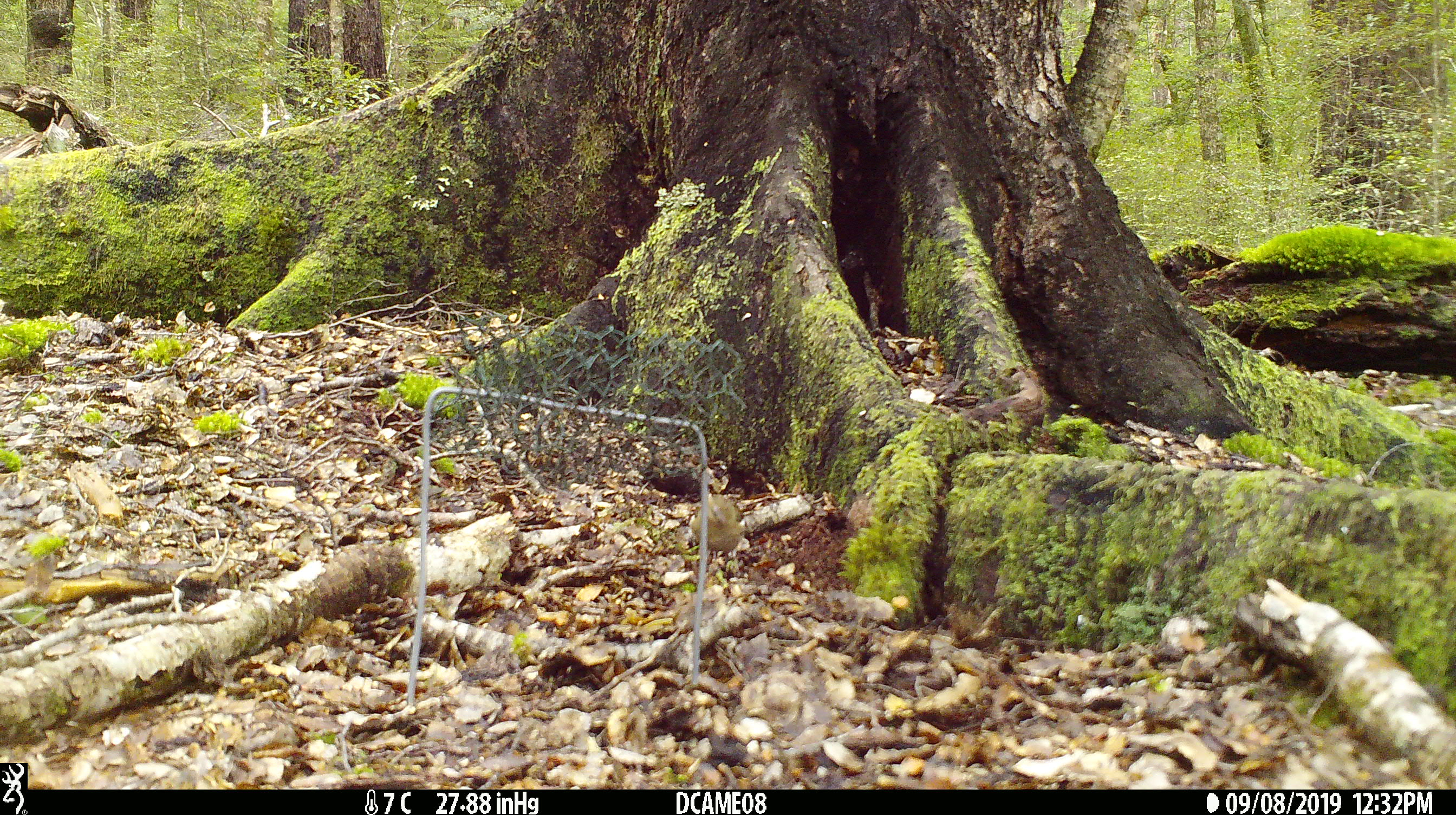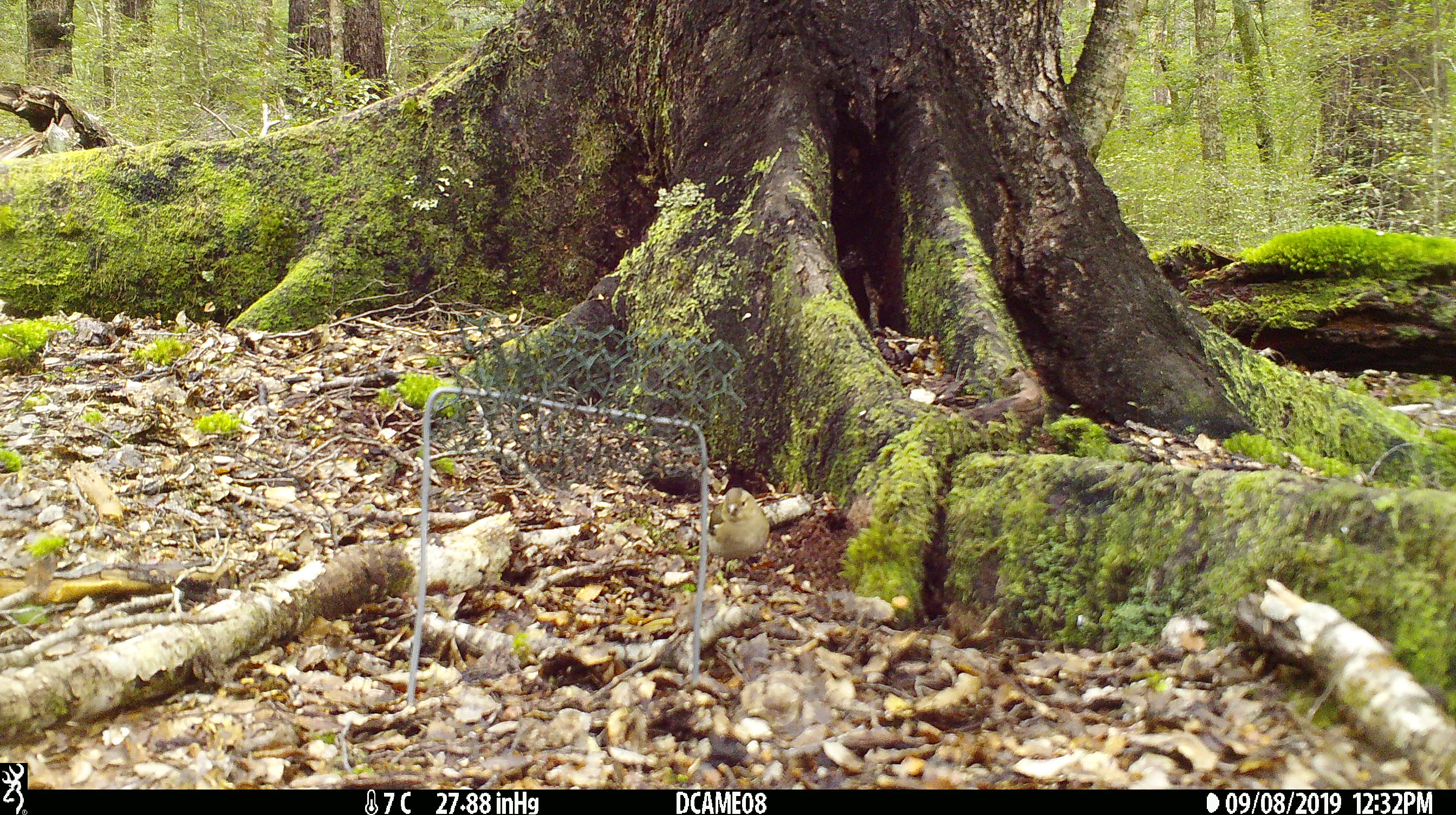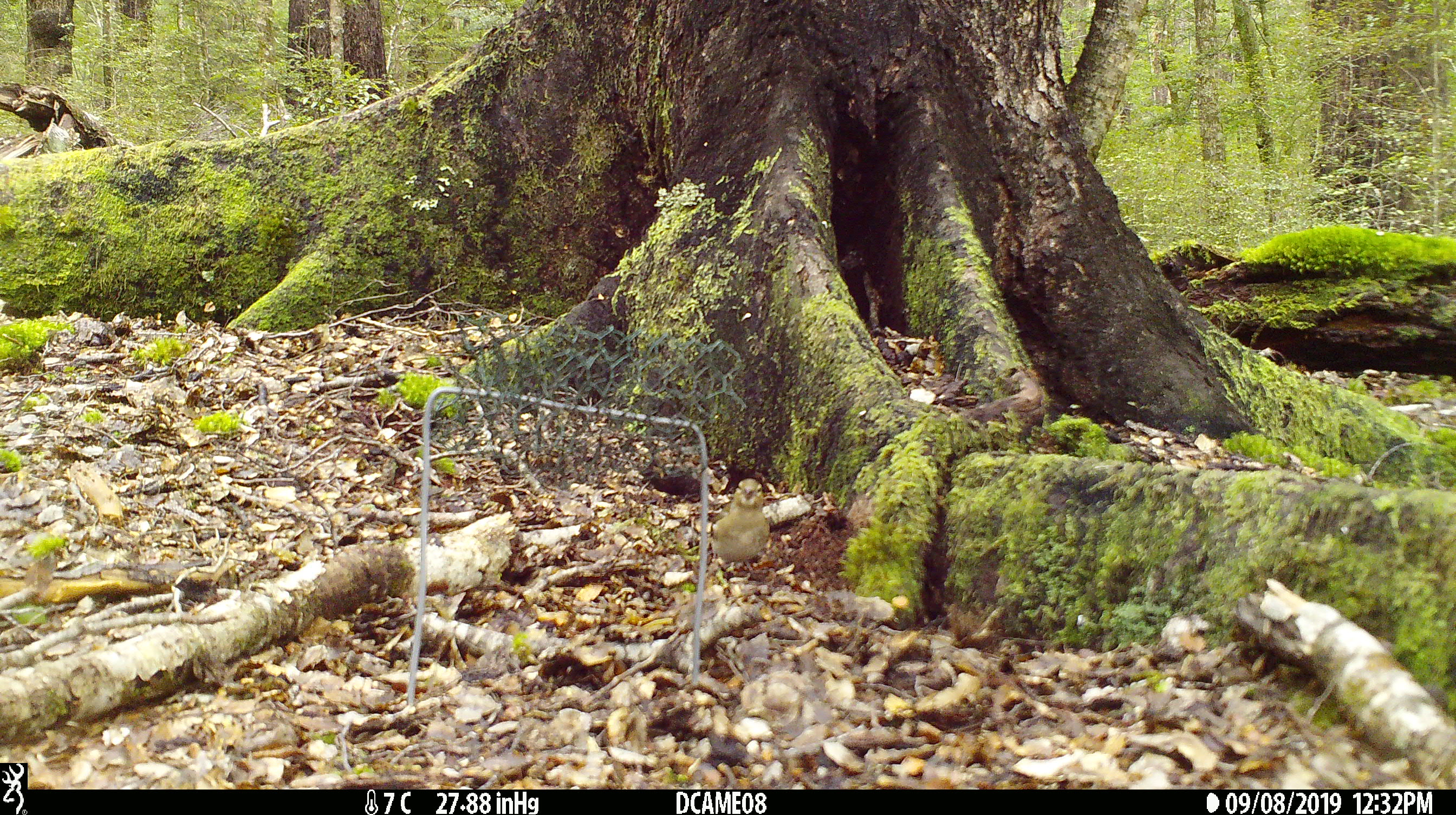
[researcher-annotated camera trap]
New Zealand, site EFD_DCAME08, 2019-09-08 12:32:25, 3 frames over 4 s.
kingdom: Animalia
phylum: Chordata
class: Aves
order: Passeriformes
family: Fringillidae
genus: Fringilla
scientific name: Fringilla coelebs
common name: common chaffinch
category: chaffinch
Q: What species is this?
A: Chaffinch (common chaffinch) (Fringilla coelebs).